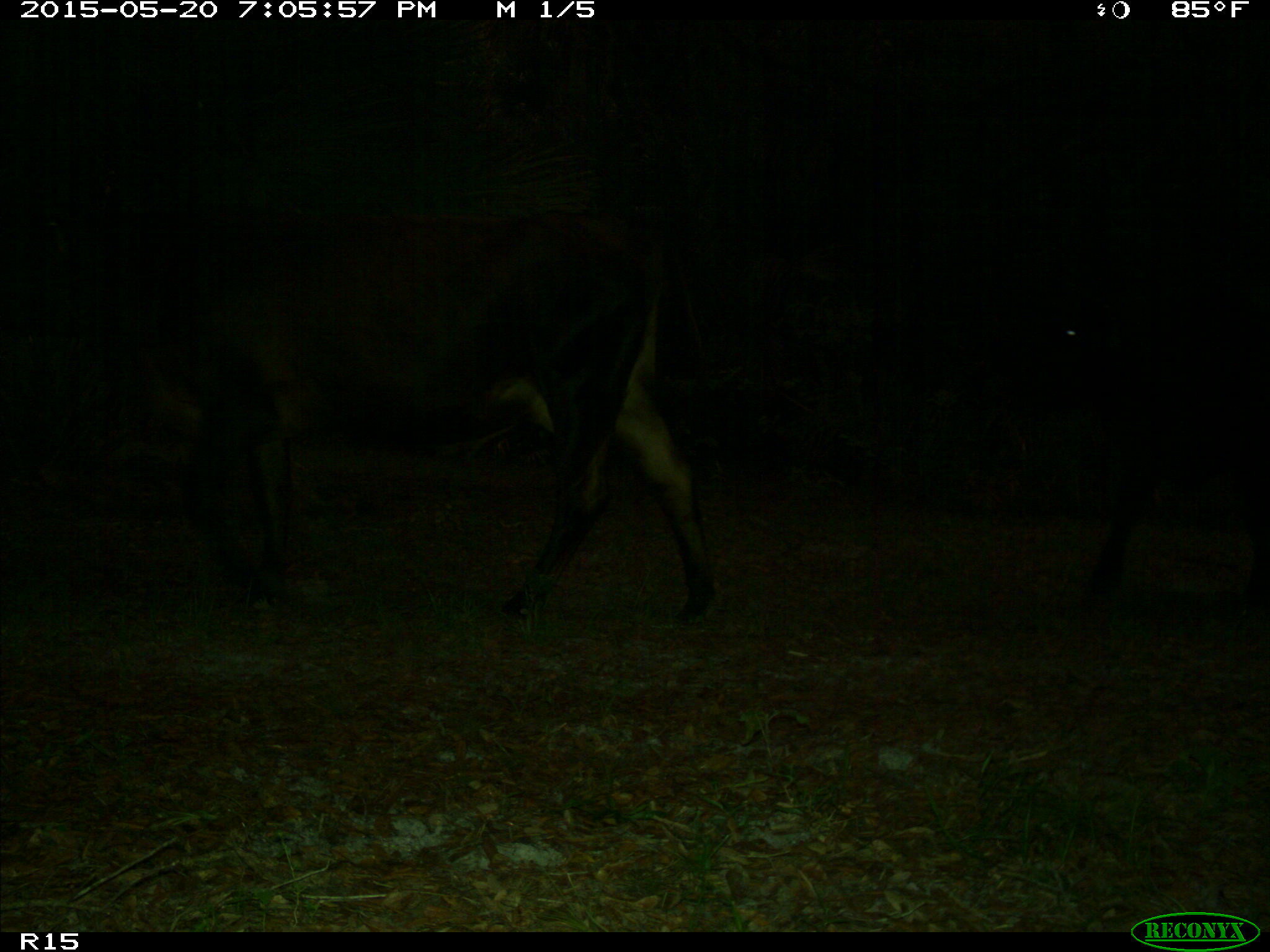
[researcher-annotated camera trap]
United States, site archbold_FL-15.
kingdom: Animalia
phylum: Chordata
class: Mammalia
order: Artiodactyla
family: Bovidae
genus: Bos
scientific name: Bos taurus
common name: domestic cow